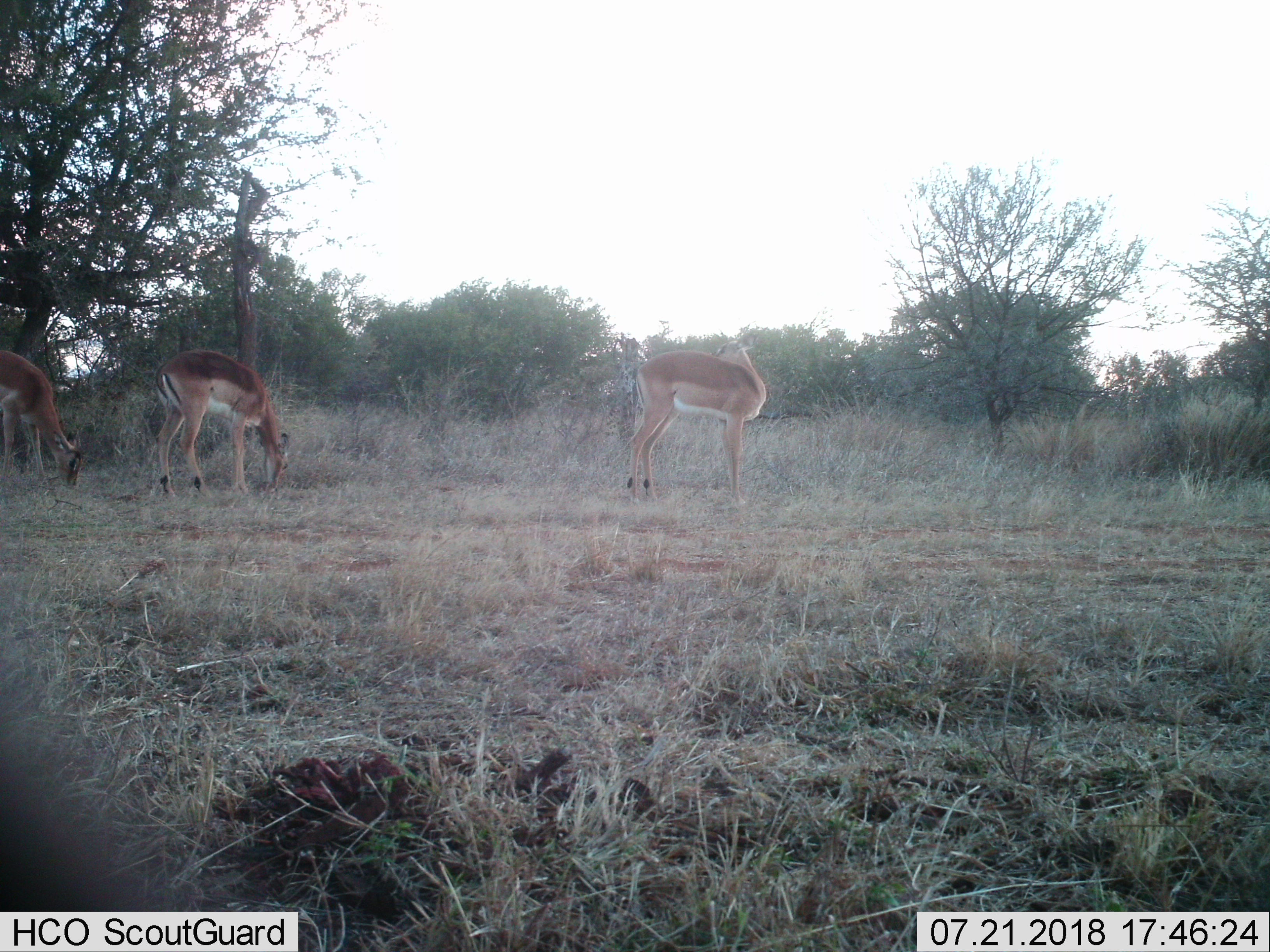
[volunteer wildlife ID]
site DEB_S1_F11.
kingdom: Animalia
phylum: Chordata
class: Mammalia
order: Artiodactyla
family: Bovidae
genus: Aepyceros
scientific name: Aepyceros melampus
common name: impala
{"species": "impala (Aepyceros melampus)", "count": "3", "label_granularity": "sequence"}